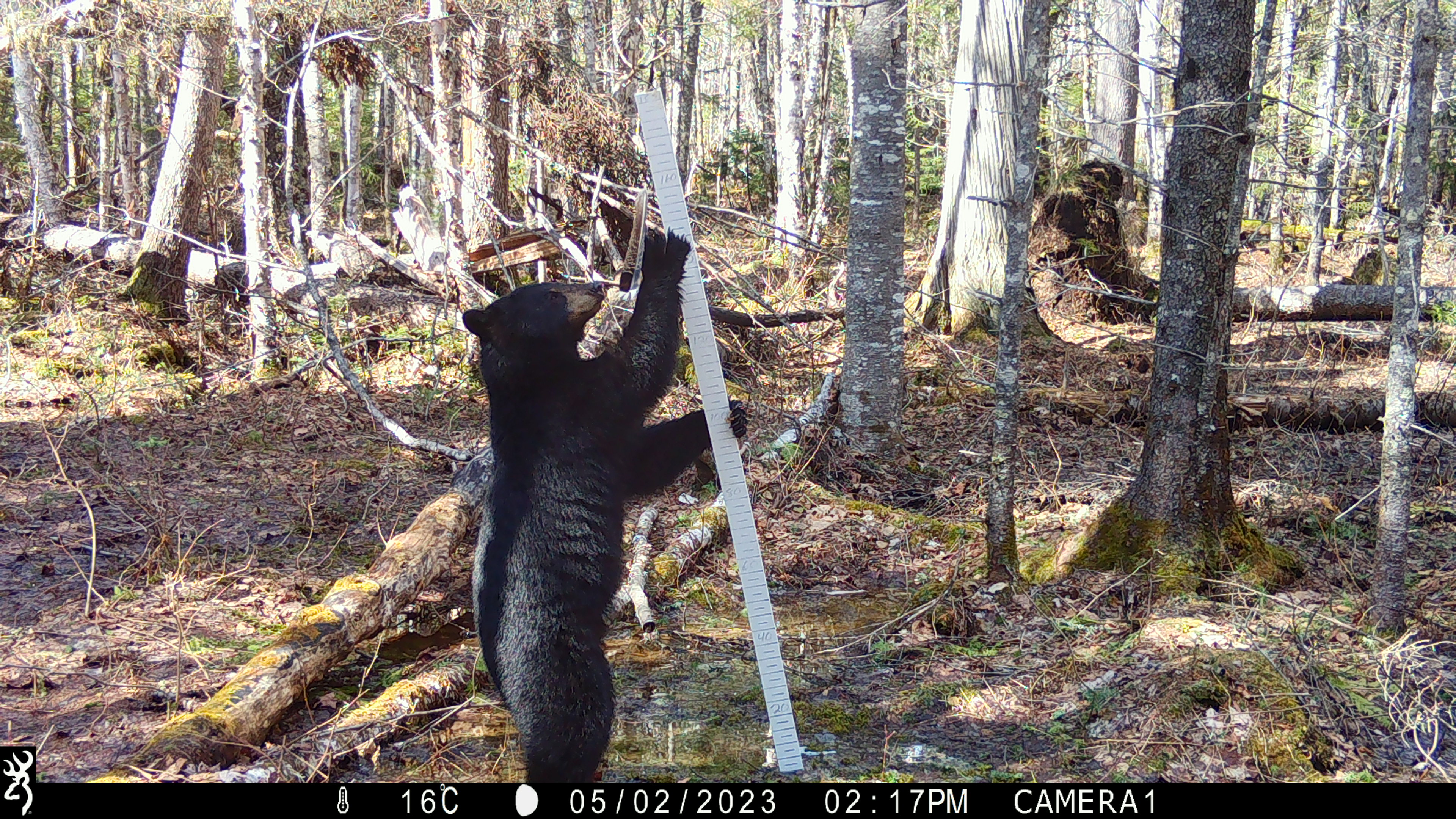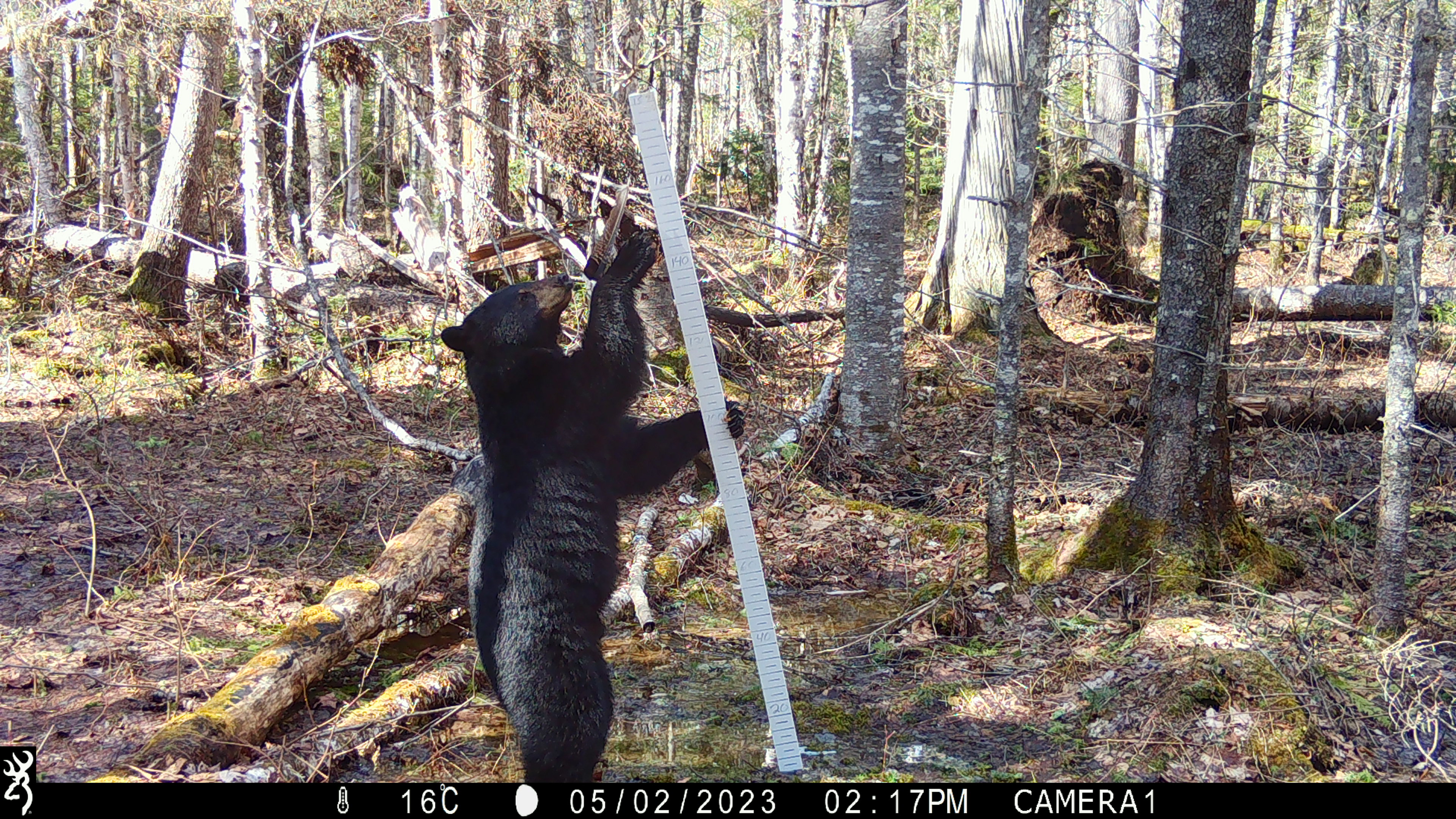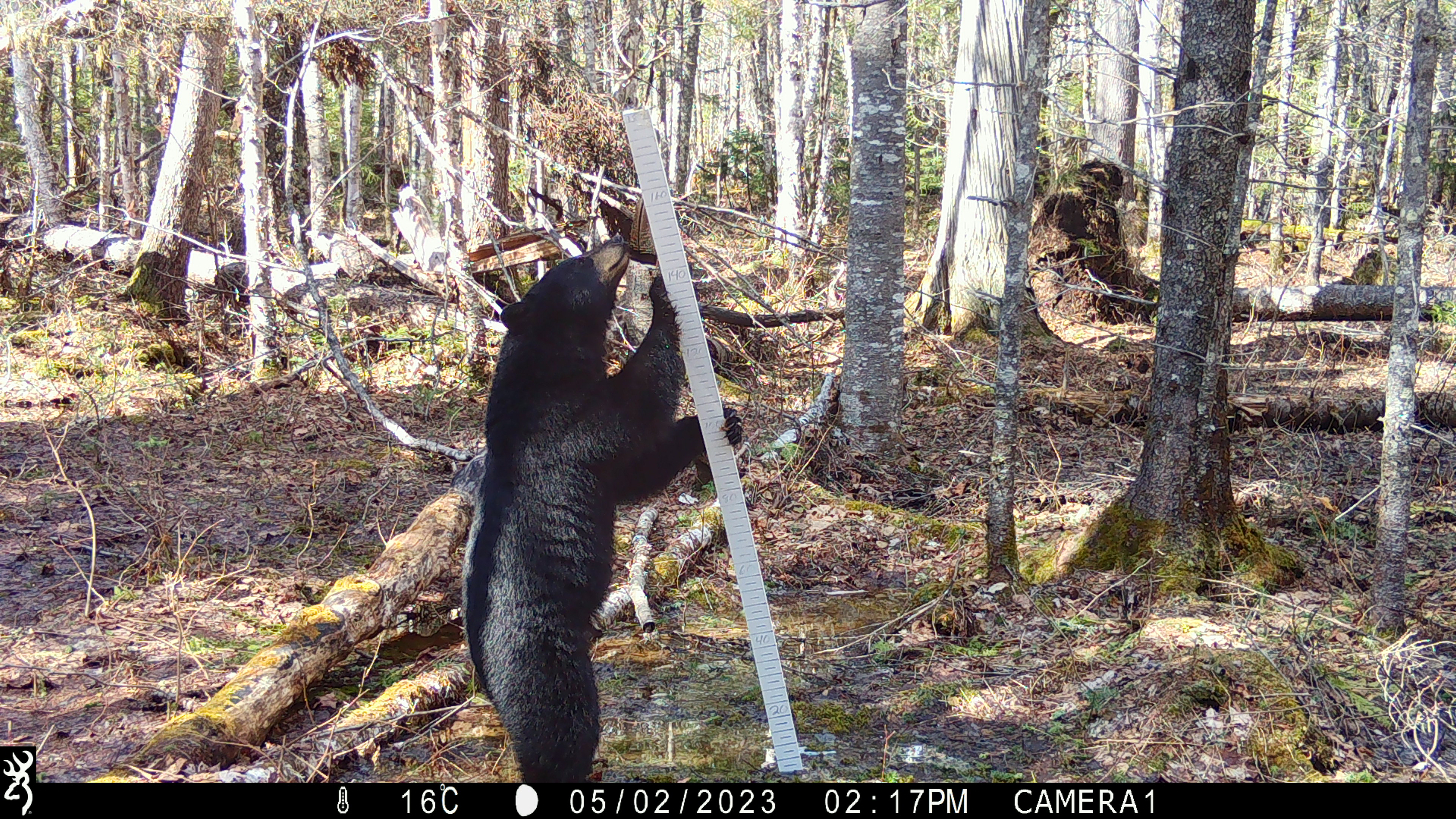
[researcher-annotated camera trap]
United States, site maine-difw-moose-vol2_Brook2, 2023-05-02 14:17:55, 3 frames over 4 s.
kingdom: Animalia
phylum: Chordata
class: Mammalia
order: Carnivora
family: Ursidae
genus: Ursus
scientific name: Ursus americanus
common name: black bear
Black bear (Ursus americanus).